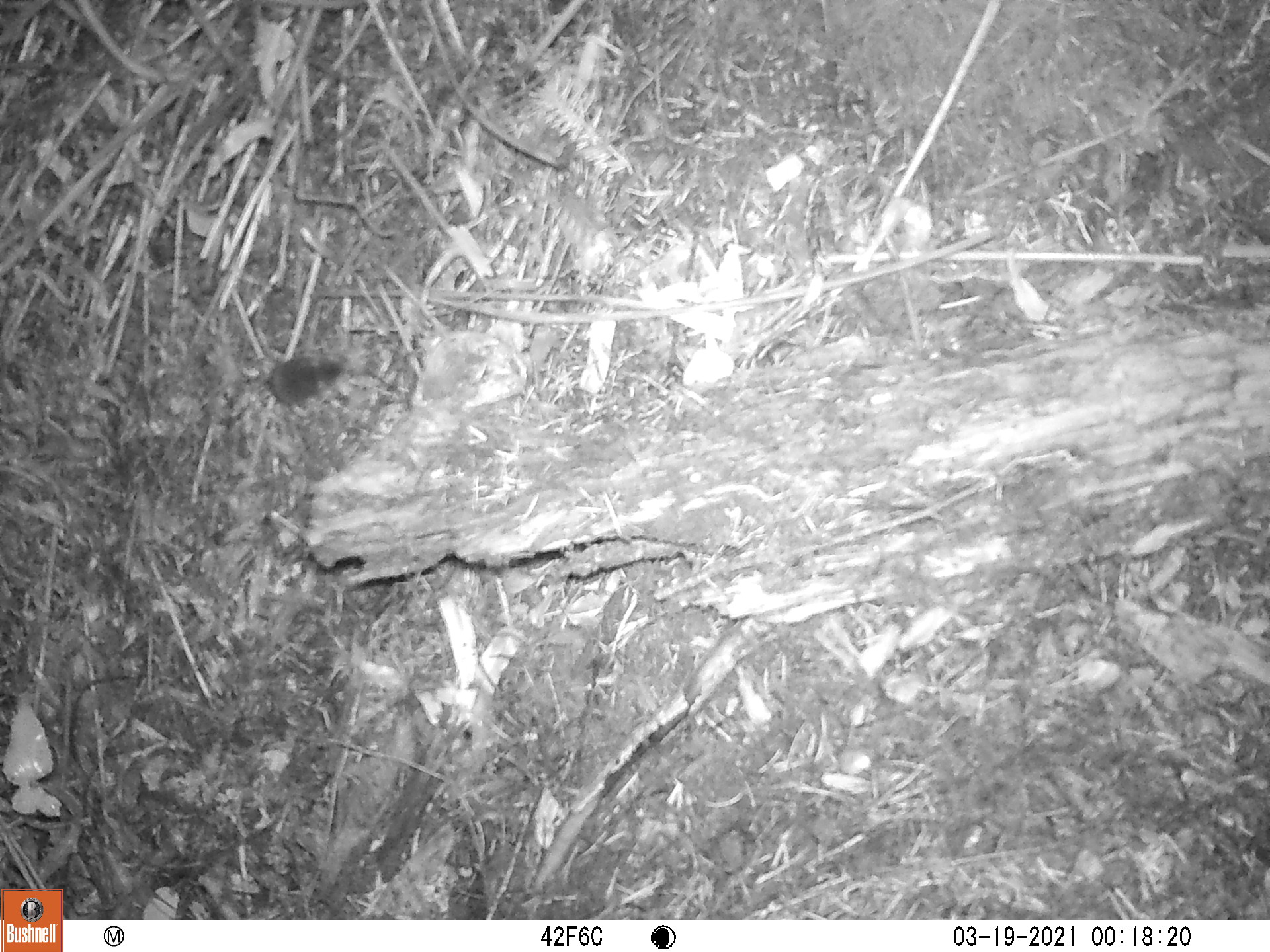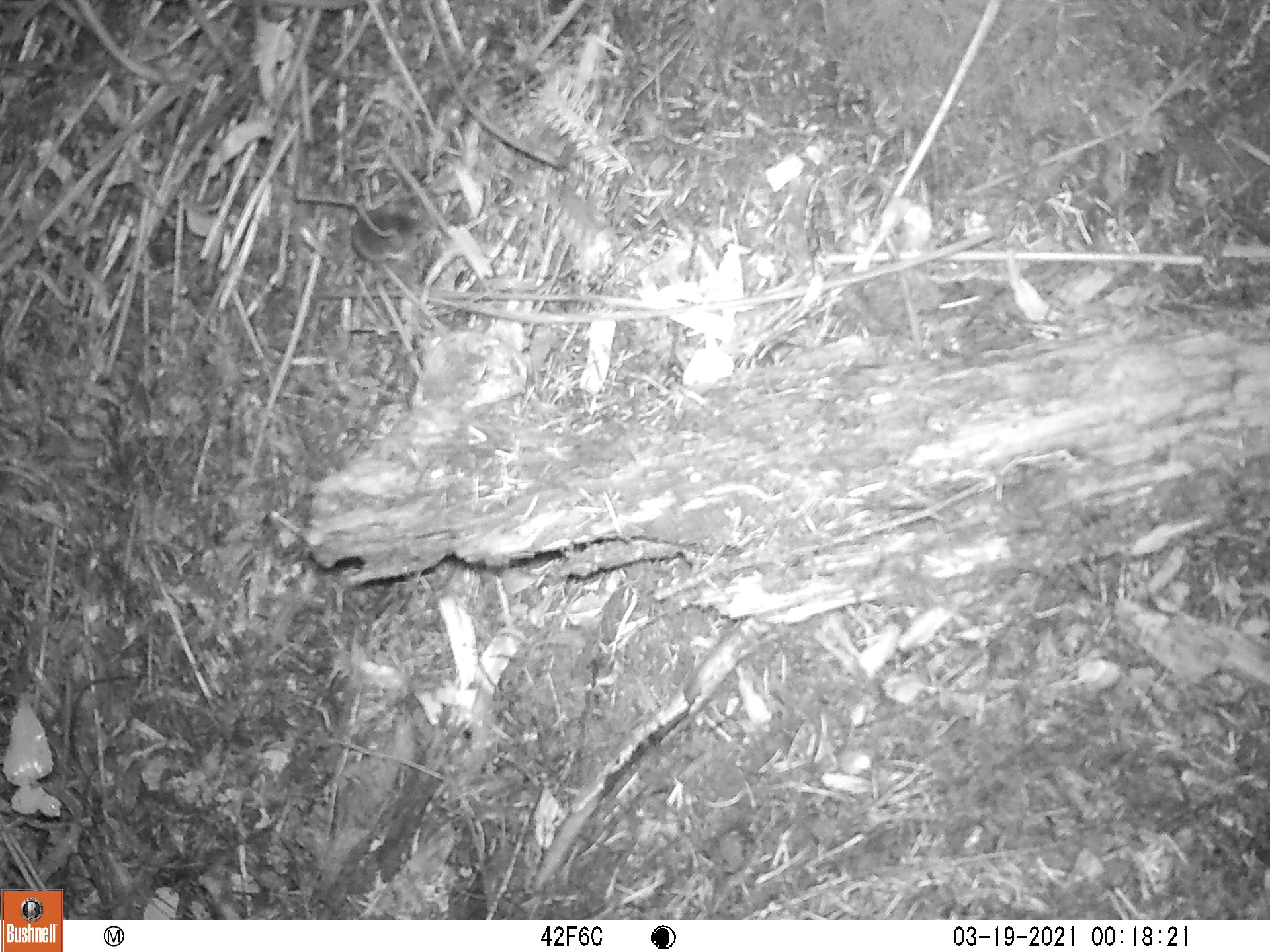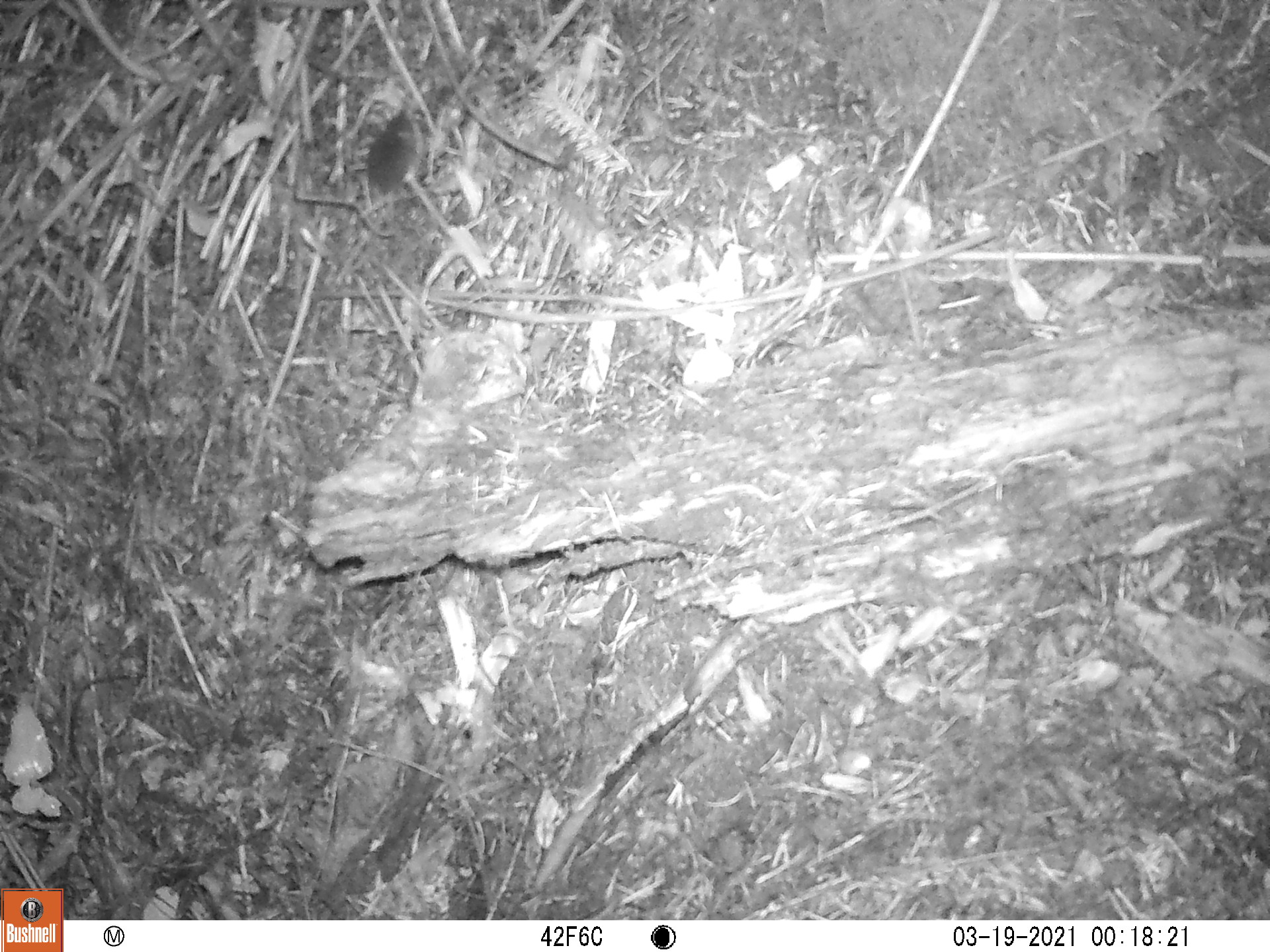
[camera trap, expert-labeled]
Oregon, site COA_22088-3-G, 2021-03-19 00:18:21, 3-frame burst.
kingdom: Animalia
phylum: Chordata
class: Mammalia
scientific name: Mammalia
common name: small mammal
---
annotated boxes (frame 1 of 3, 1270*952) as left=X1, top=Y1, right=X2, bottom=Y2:
small mammal: left=201, top=327, right=366, bottom=435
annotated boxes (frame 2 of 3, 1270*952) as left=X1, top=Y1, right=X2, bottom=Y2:
small mammal: left=269, top=141, right=490, bottom=318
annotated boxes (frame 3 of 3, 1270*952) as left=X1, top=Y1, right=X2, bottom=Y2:
small mammal: left=307, top=62, right=459, bottom=287